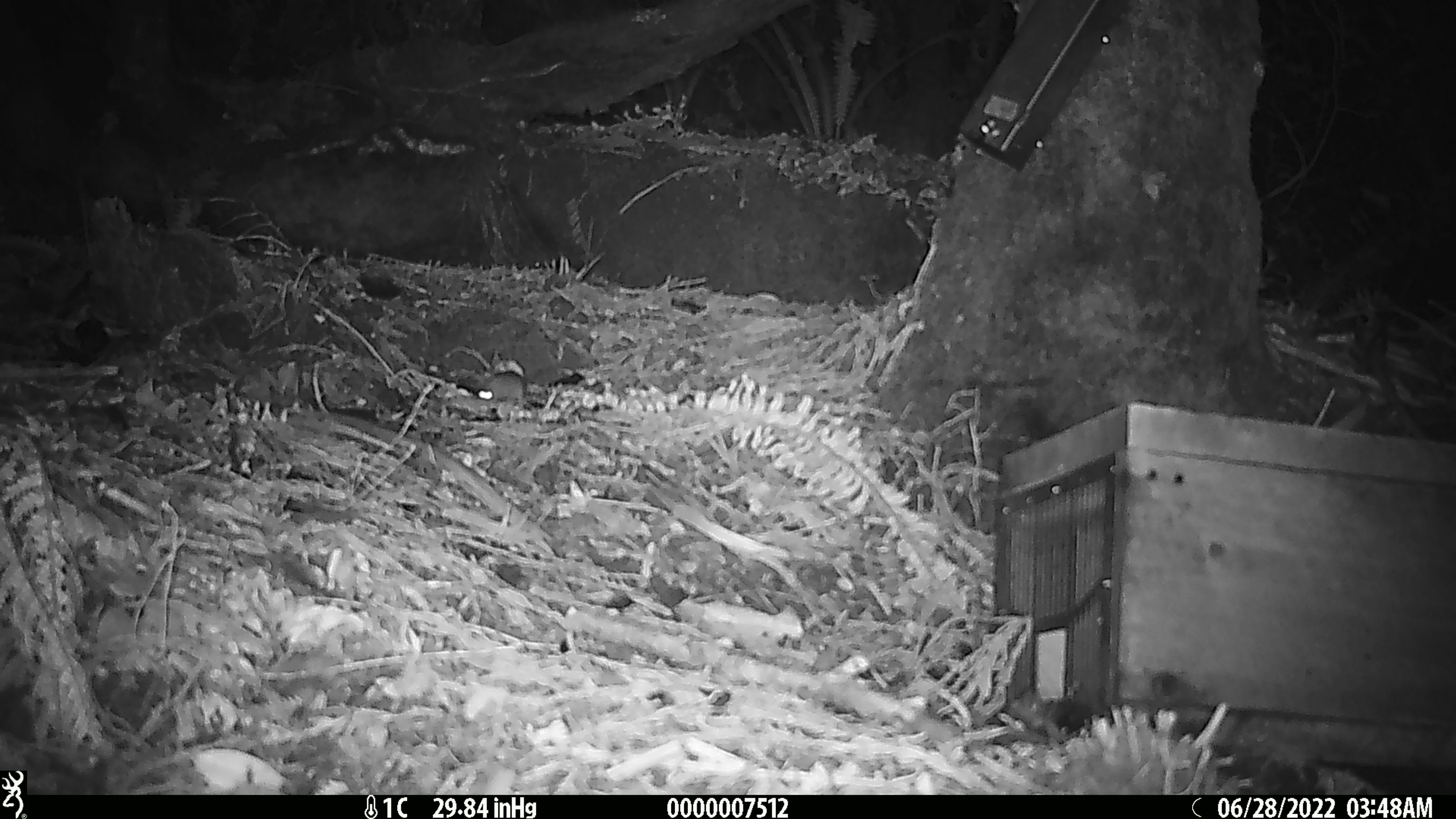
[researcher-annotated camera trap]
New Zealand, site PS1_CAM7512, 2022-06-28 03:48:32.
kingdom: Animalia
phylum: Chordata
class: Mammalia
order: Rodentia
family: Muridae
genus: Mus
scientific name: Mus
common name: mouse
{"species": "mouse (Mus)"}